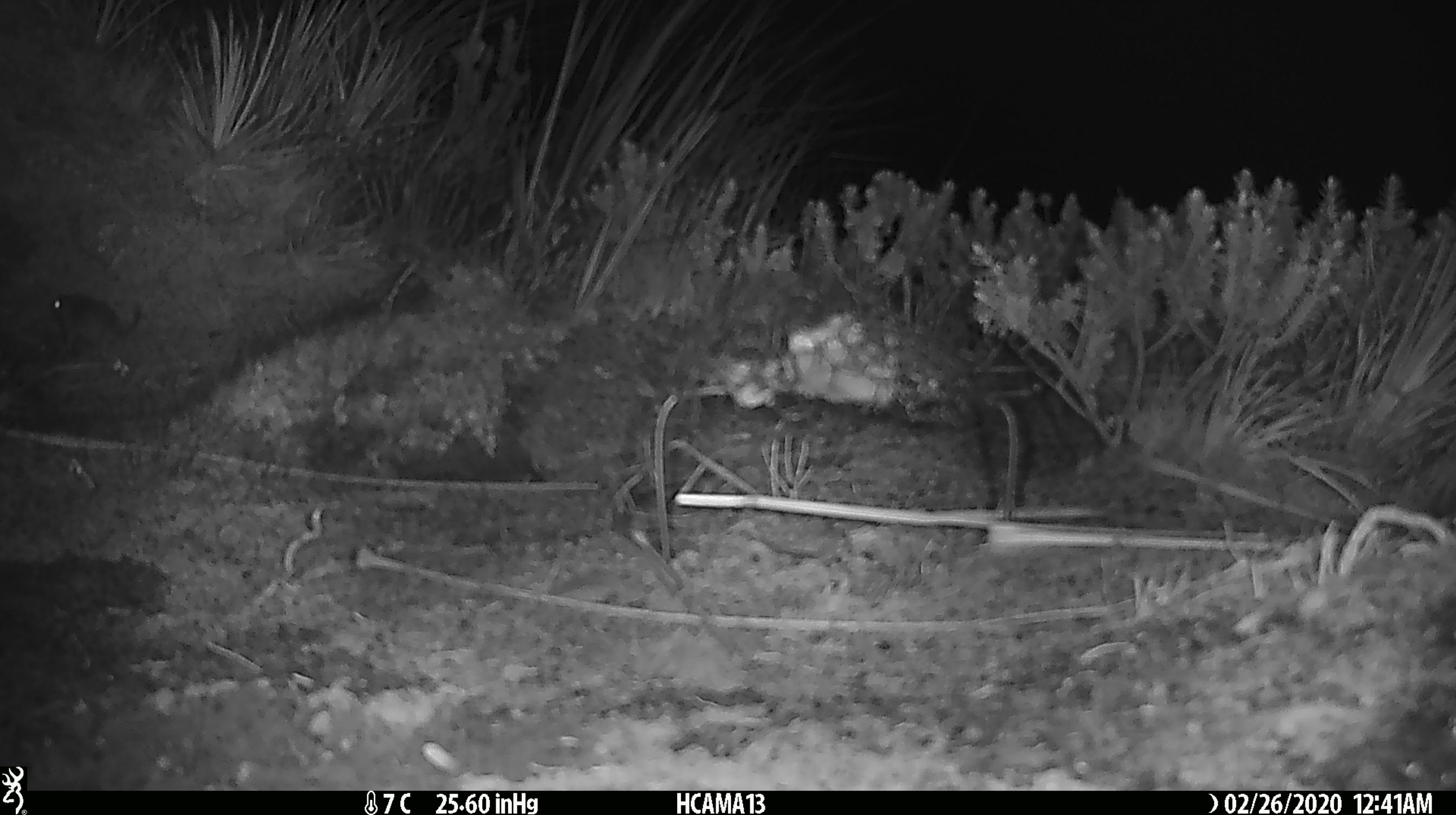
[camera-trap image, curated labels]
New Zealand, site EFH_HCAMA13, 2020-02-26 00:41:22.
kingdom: Animalia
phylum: Chordata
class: Mammalia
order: Rodentia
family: Muridae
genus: Mus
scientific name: Mus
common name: mouse